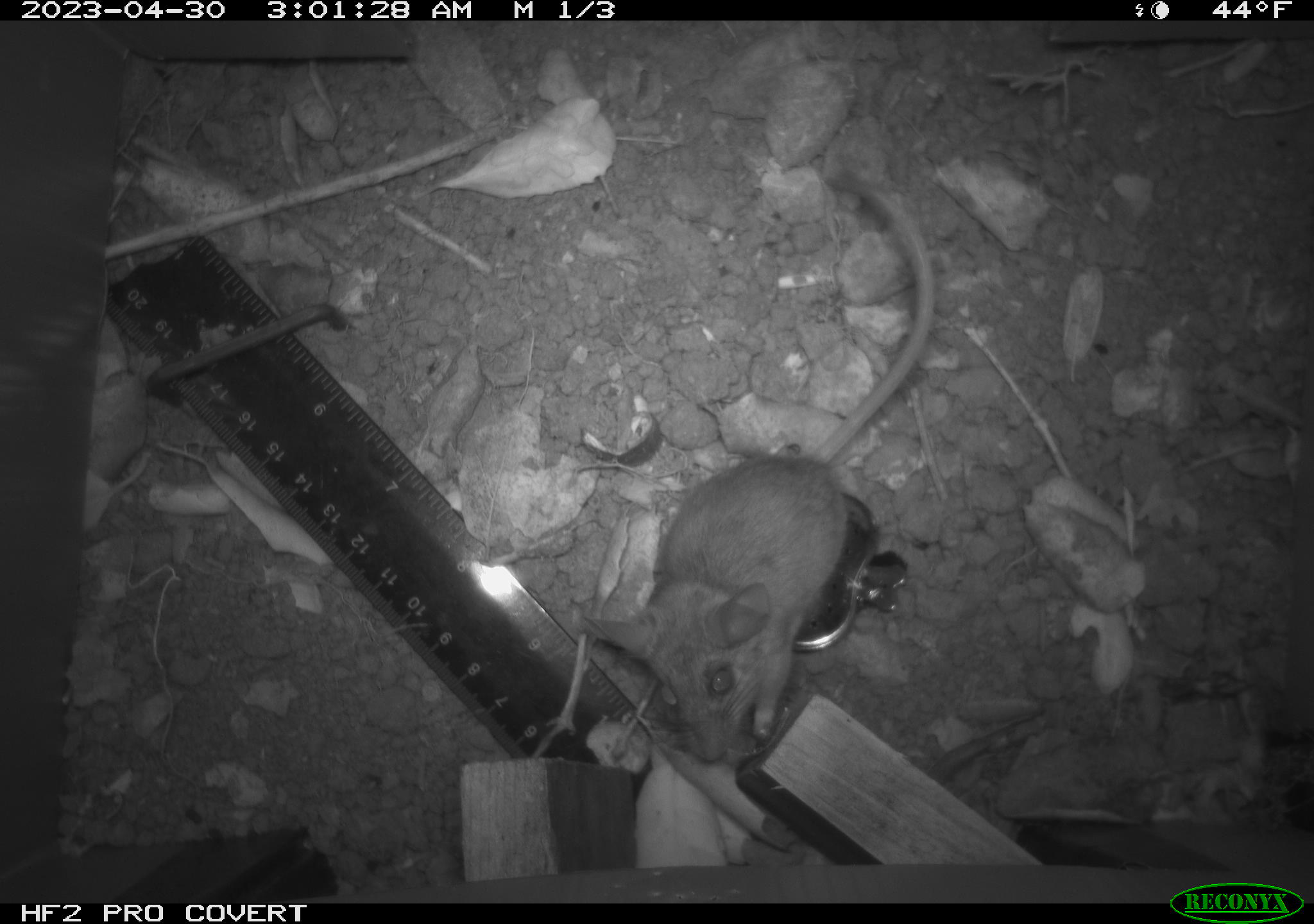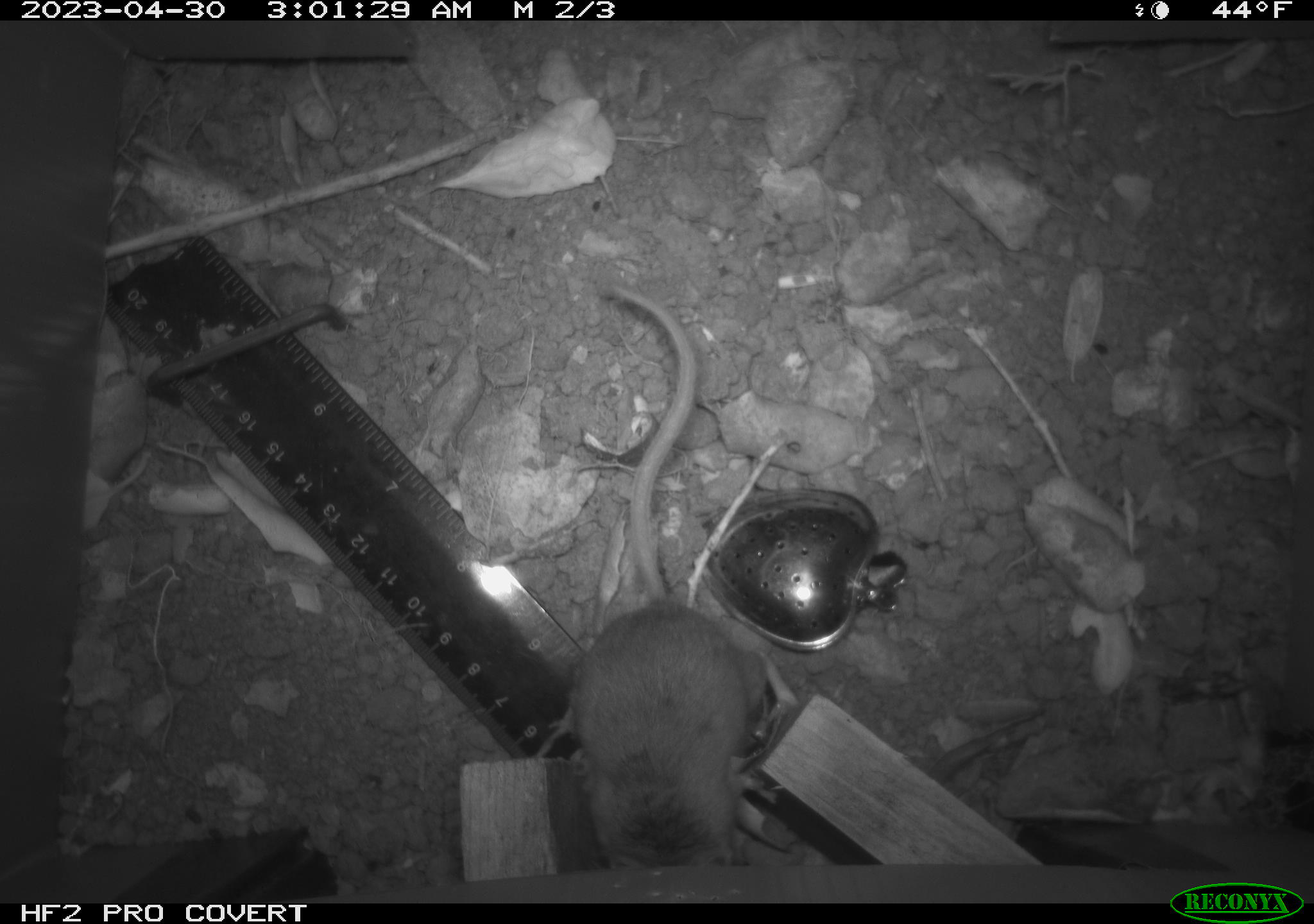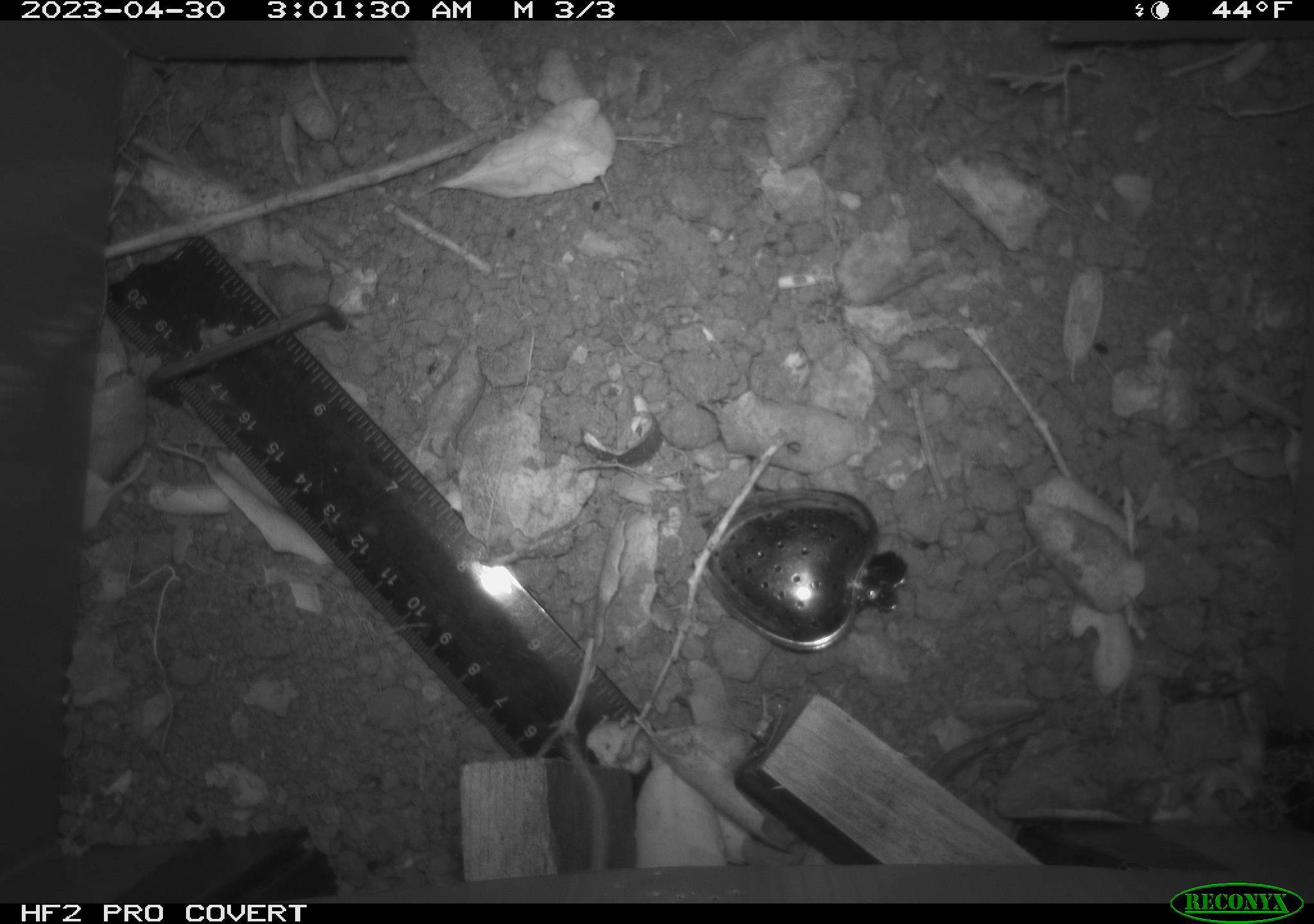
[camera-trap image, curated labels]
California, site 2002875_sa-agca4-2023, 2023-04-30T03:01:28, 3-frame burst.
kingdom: Animalia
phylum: Chordata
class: Mammalia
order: Rodentia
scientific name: Rodentia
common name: mouse species